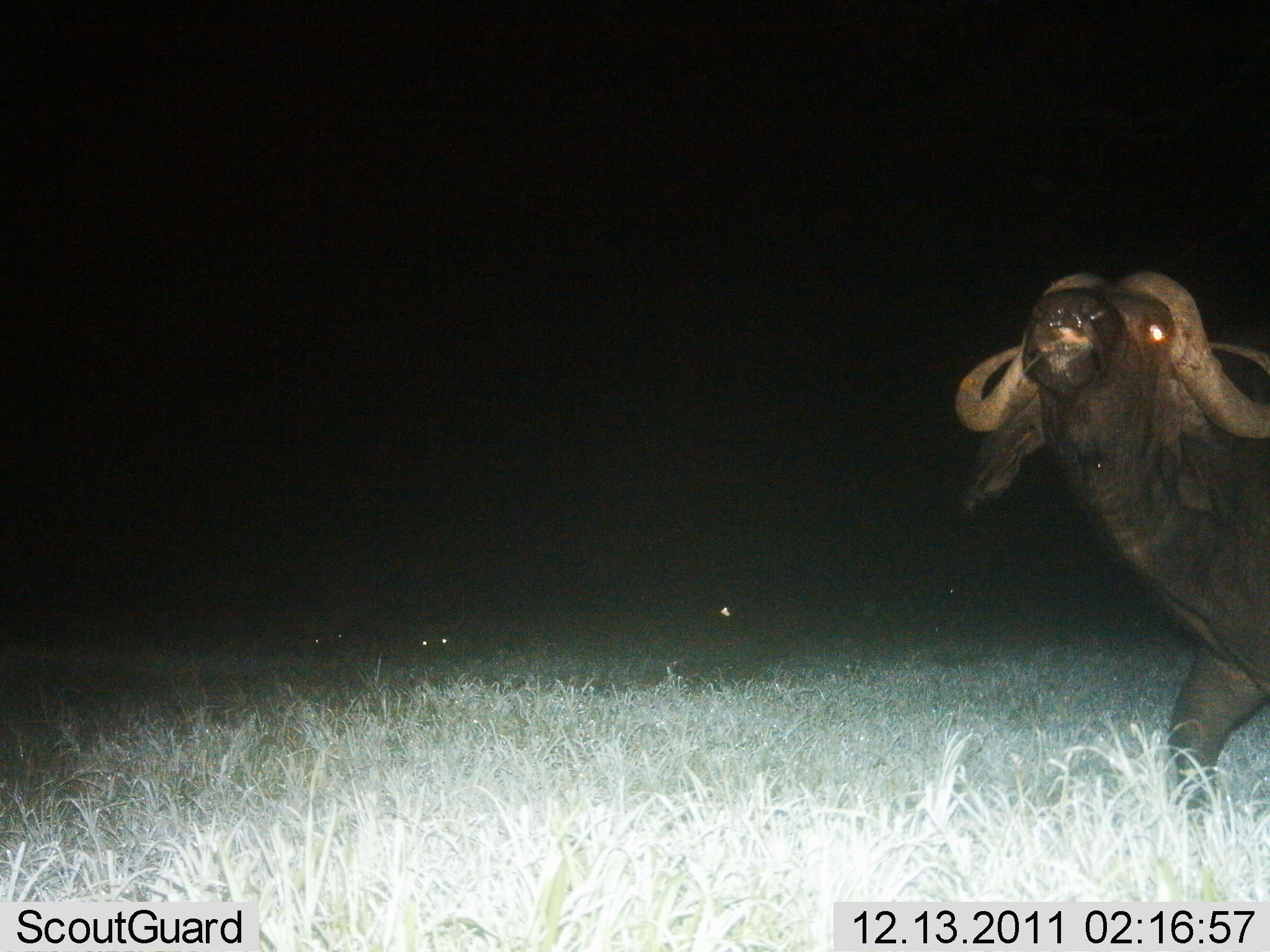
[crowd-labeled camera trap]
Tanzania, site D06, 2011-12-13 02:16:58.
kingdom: Animalia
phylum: Chordata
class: Mammalia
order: Artiodactyla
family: Bovidae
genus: Syncerus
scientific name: Syncerus caffer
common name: cape buffalo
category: buffalo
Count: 1.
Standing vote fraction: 50%.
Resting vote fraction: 0%.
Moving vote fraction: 50%.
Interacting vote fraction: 7%.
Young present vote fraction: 0%.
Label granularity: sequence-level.